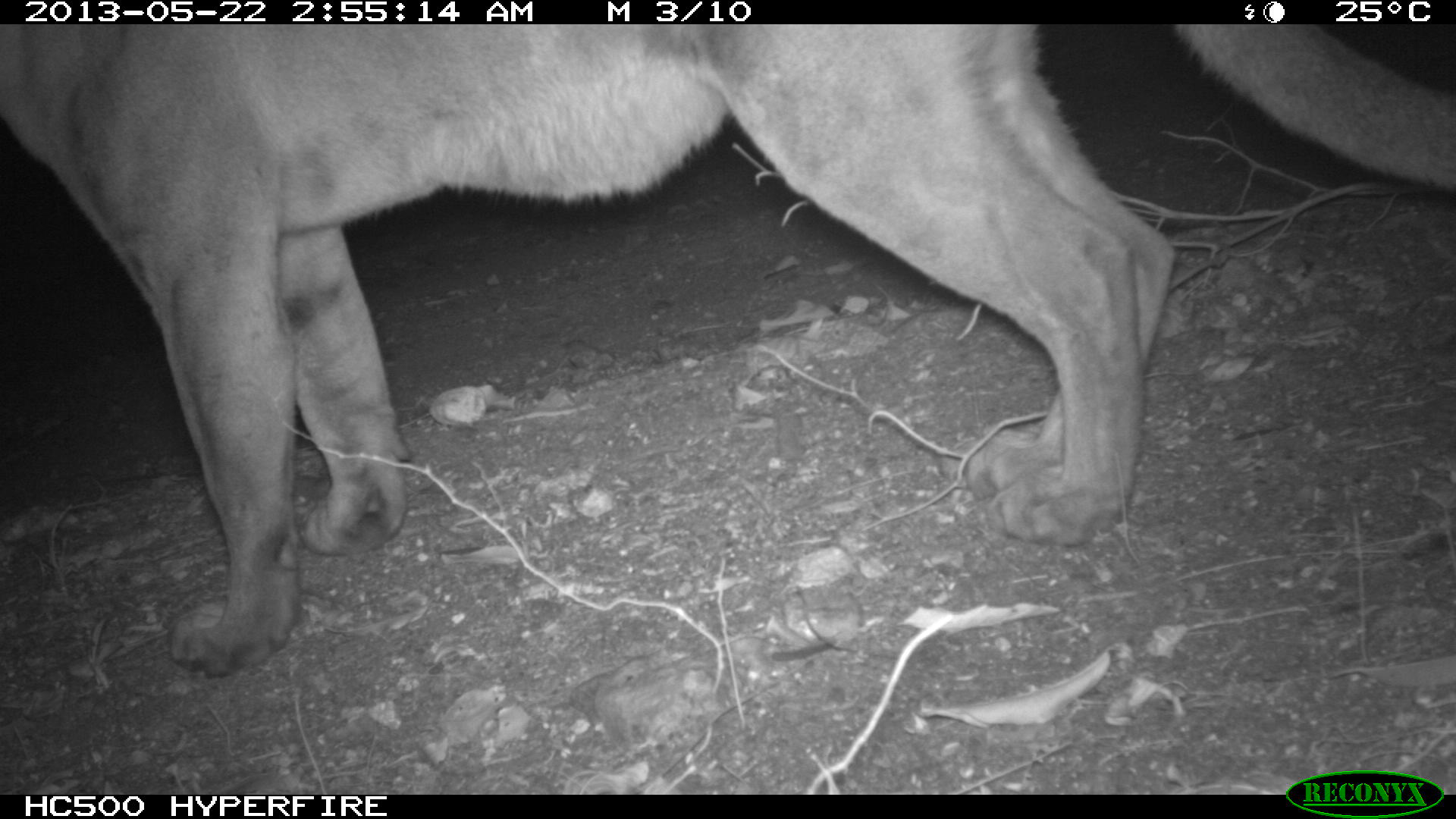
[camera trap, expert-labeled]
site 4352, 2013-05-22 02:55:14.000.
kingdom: Animalia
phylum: Chordata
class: Mammalia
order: Carnivora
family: Felidae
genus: Puma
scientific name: Puma concolor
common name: mountain lion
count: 1